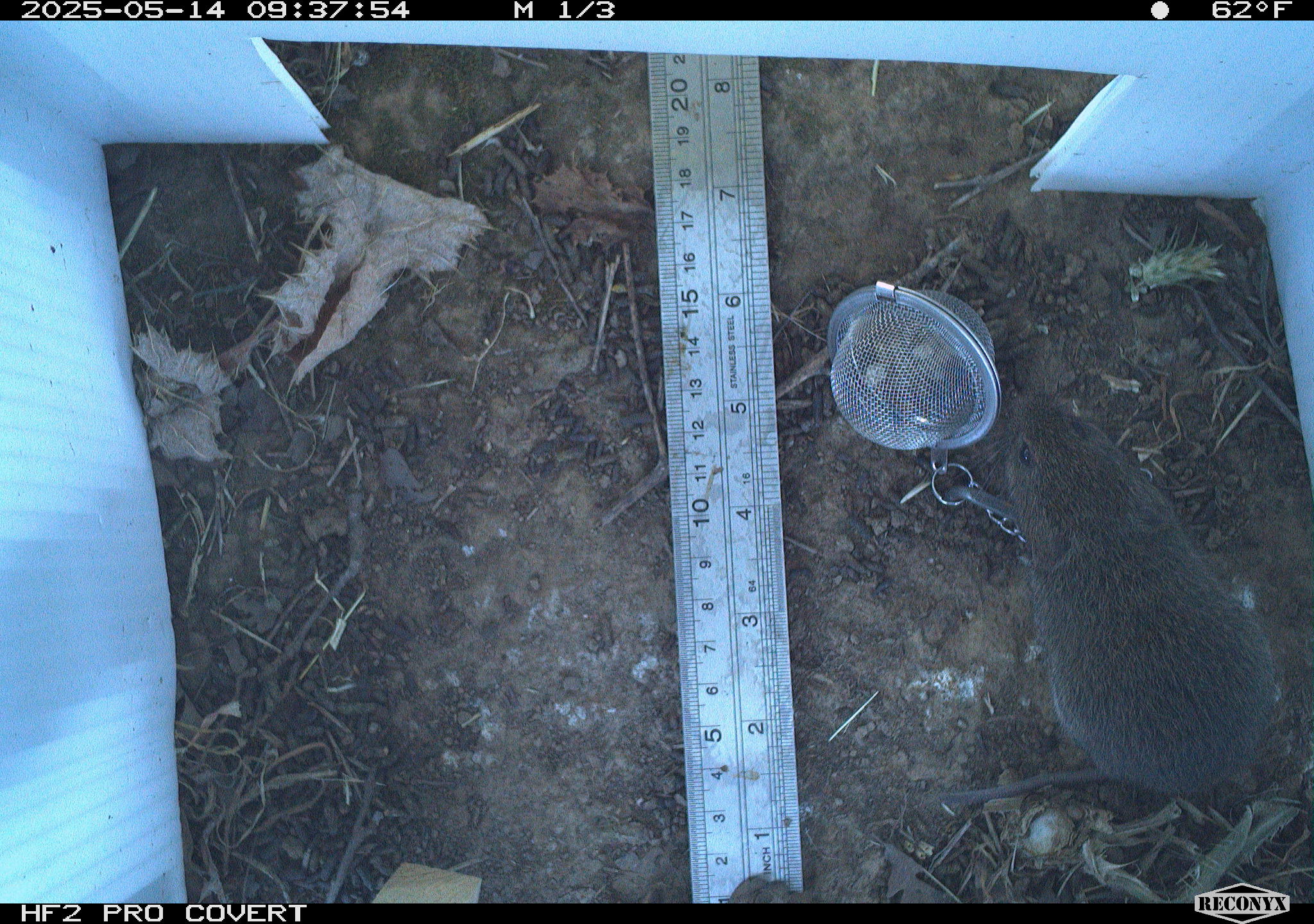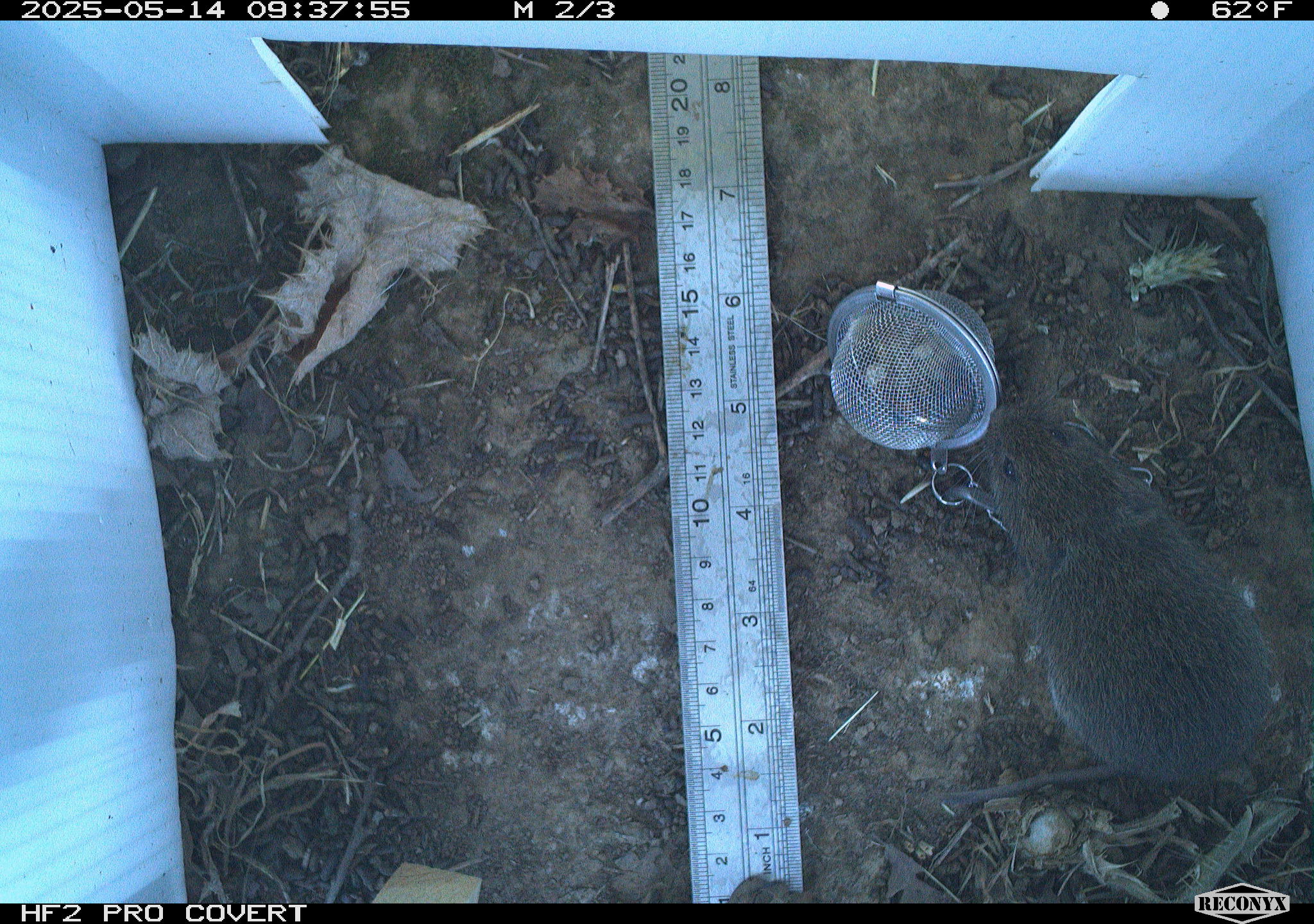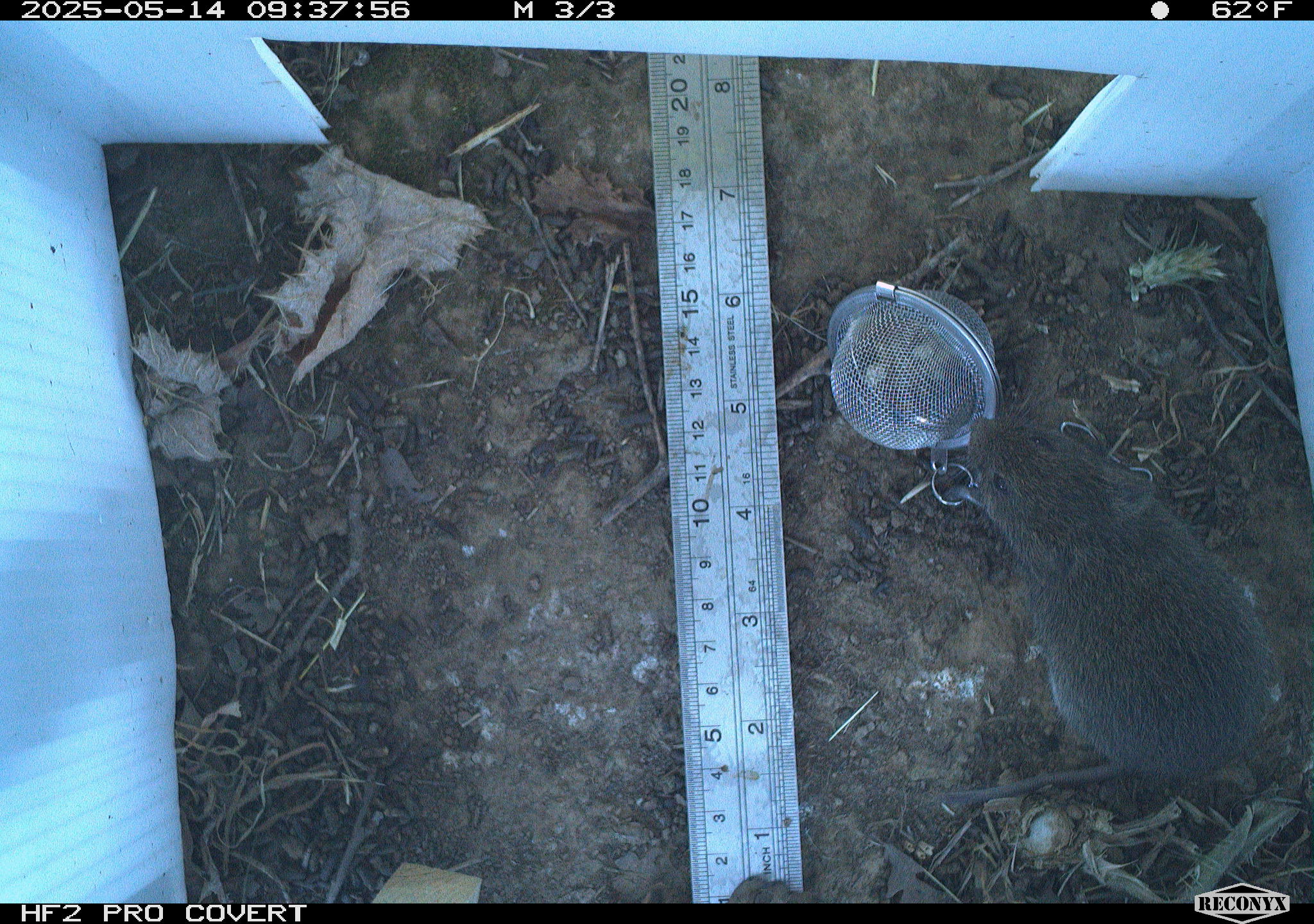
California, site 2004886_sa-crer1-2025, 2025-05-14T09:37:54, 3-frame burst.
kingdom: Animalia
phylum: Chordata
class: Mammalia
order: Rodentia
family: Cricetidae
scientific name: Arvicolinae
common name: voles, lemmings, and muskrats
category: arvicolinae subfamily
Arvicolinae subfamily (voles, lemmings, and muskrats) (Arvicolinae).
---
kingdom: Animalia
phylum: Chordata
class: Mammalia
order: Rodentia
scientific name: Rodentia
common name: rodent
Rodent (Rodentia).